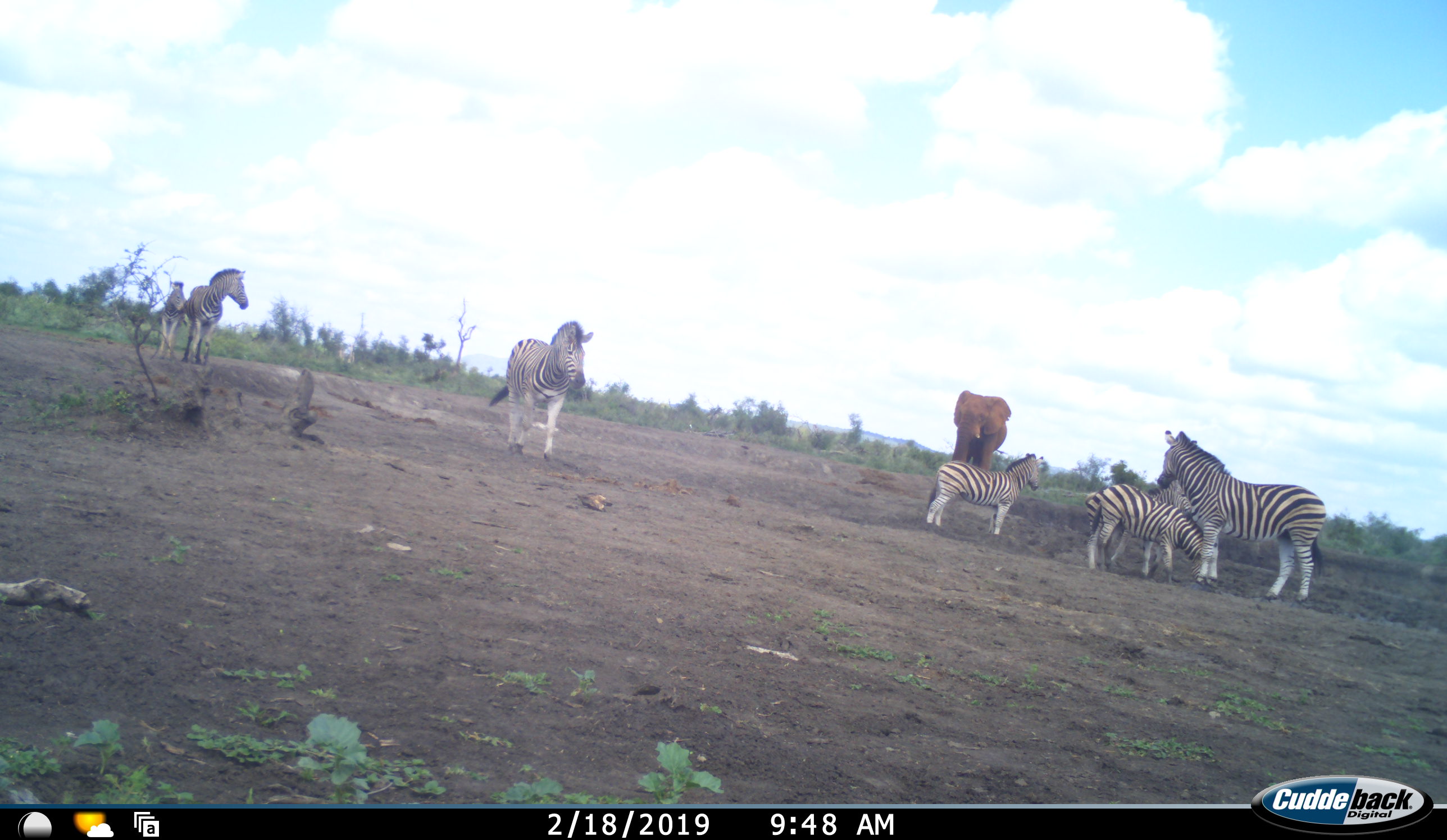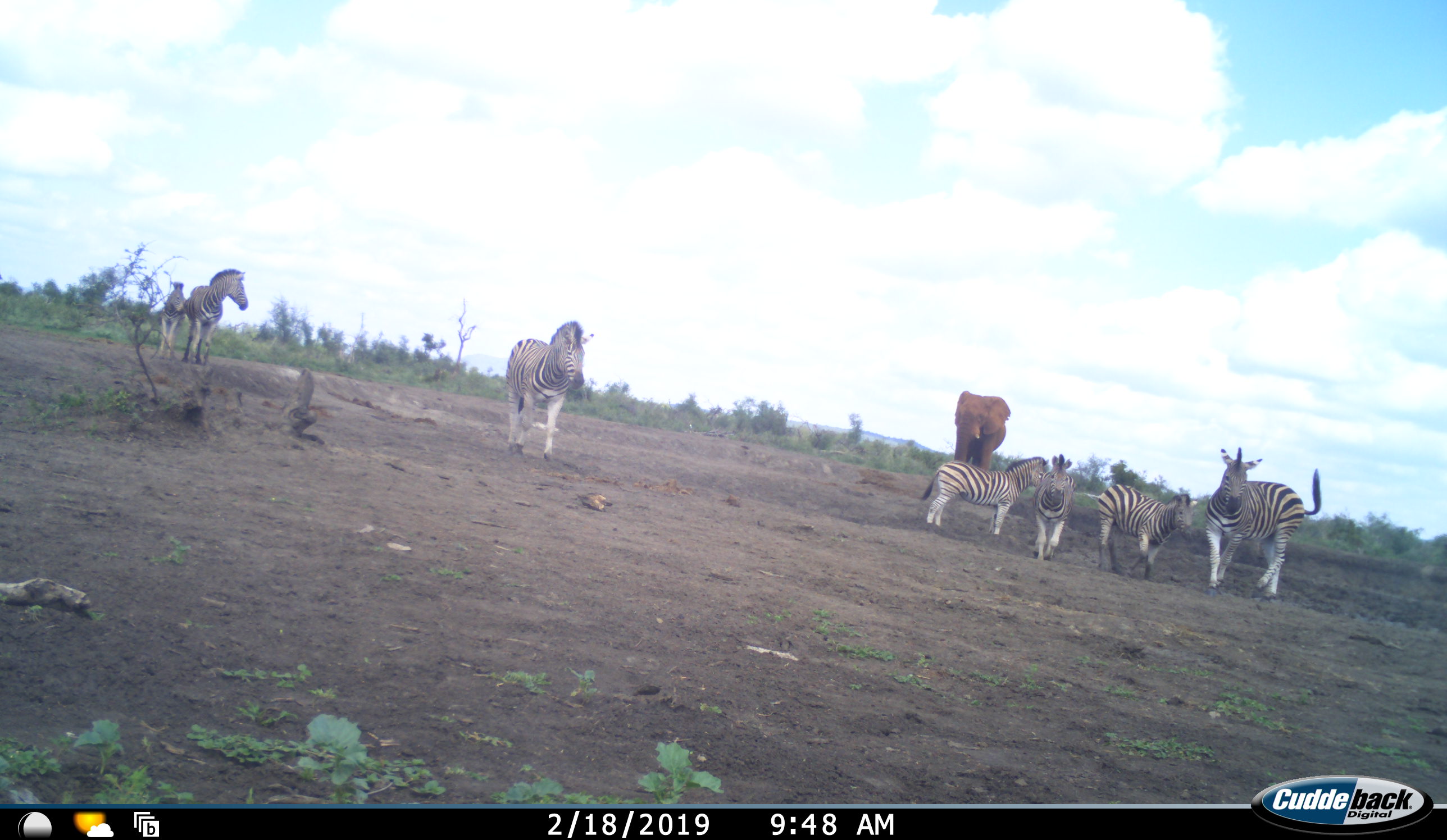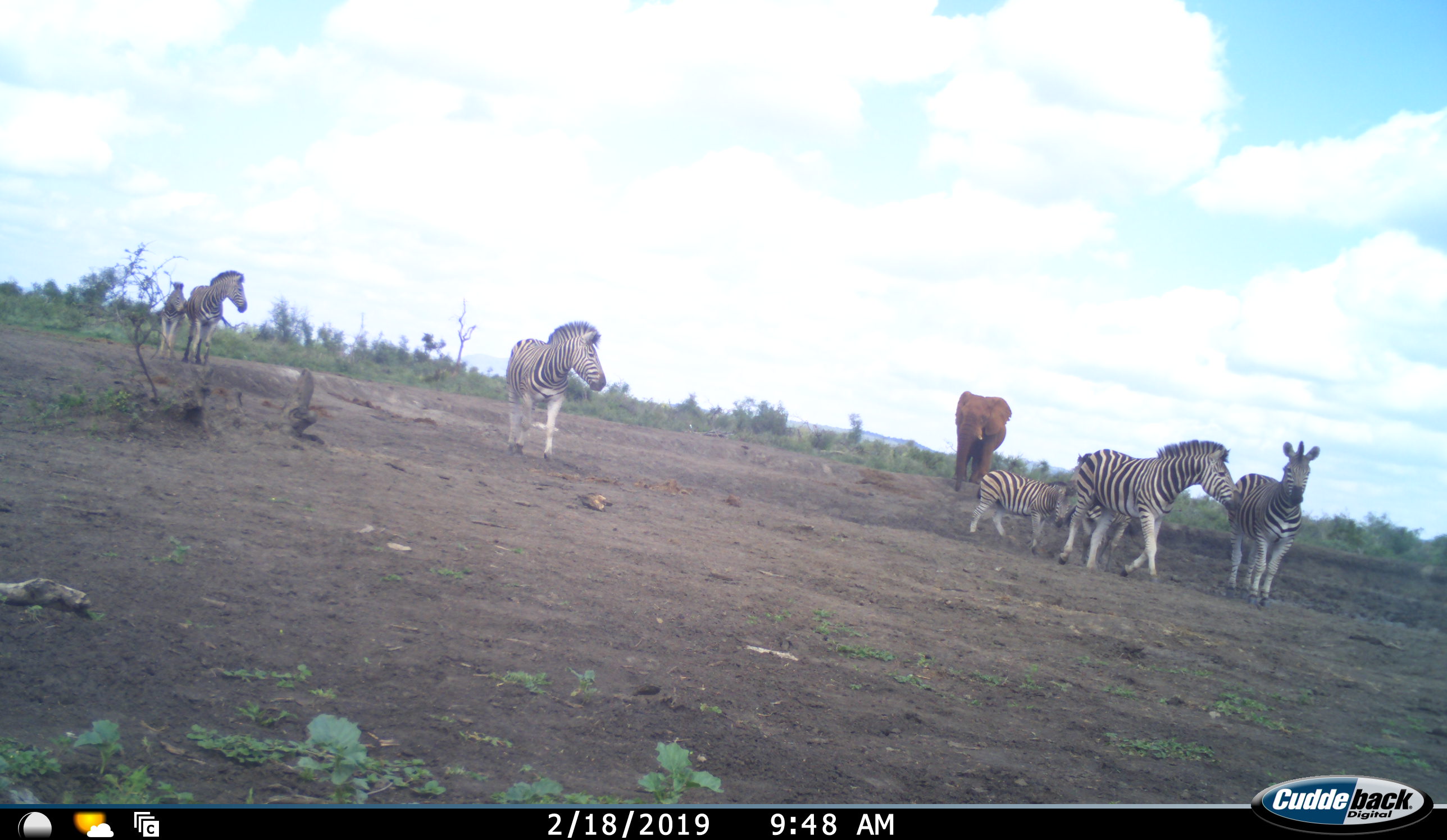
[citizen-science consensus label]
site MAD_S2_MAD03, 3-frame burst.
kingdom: Animalia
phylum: Chordata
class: Mammalia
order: Proboscidea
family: Elephantidae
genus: Loxodonta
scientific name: Loxodonta africana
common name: african bush elephant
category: elephant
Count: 1.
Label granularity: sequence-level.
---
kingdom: Animalia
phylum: Chordata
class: Mammalia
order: Perissodactyla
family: Equidae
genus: Equus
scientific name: Equus quagga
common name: plains zebra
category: zebraplains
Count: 7.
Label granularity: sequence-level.